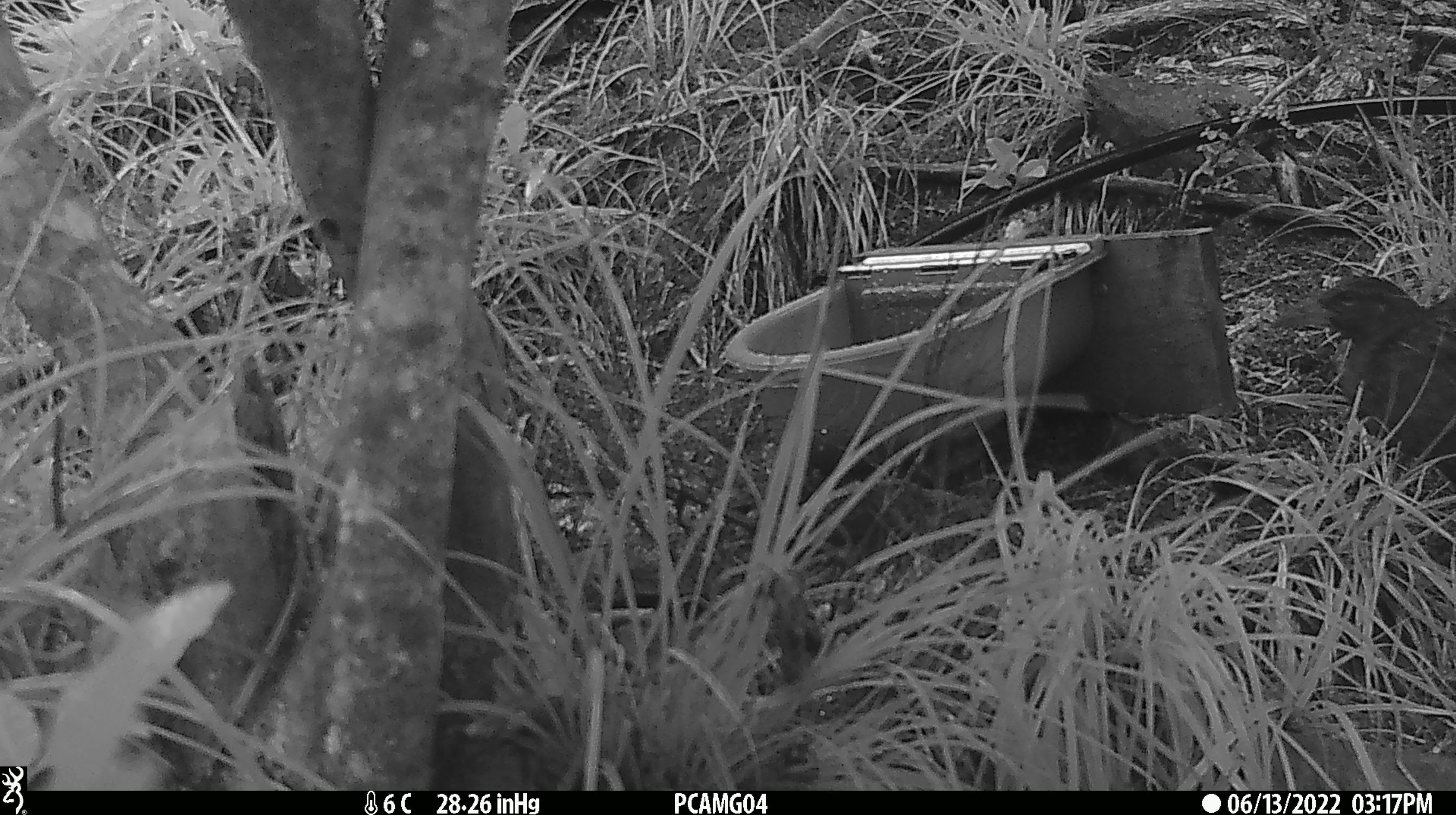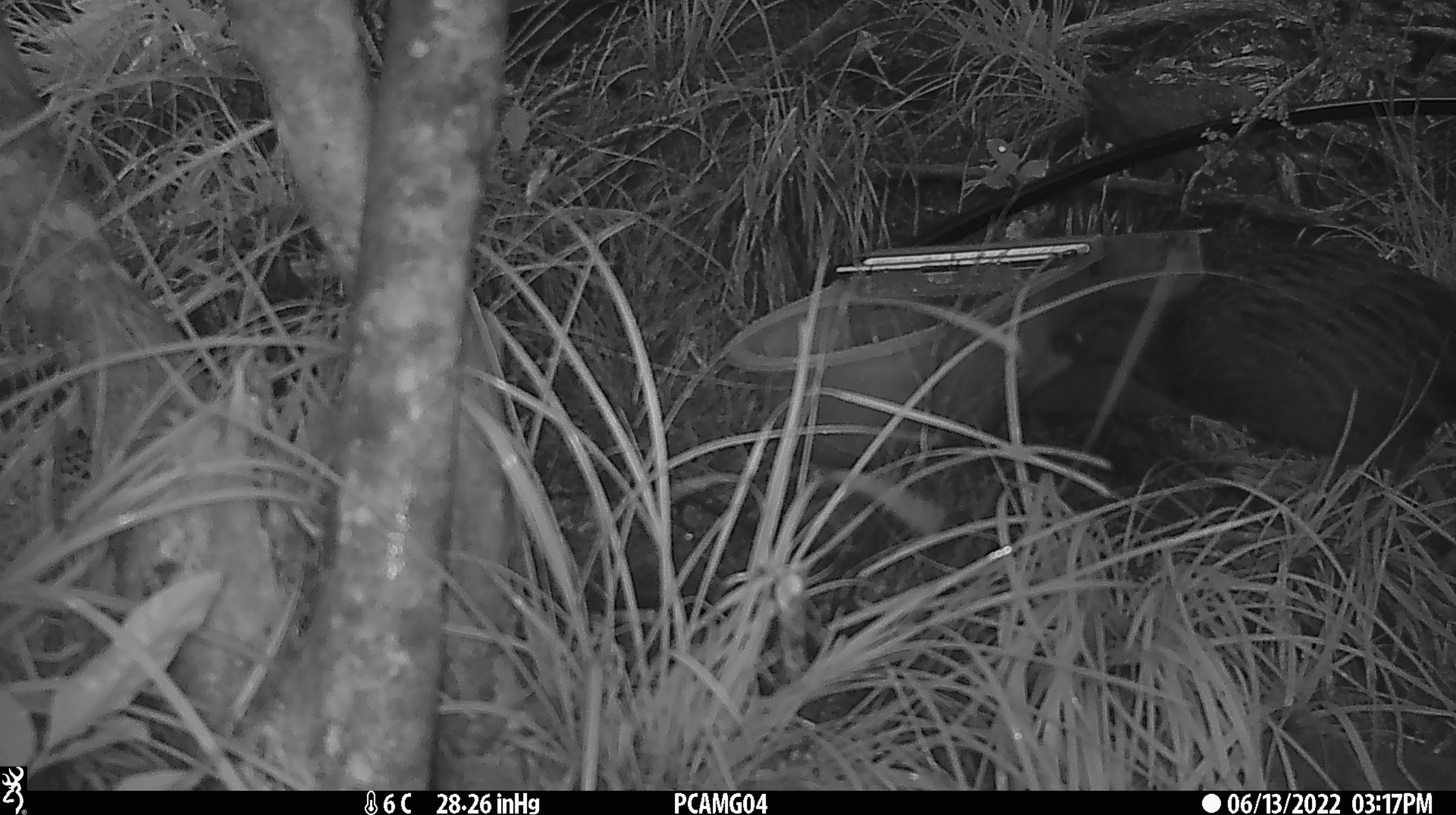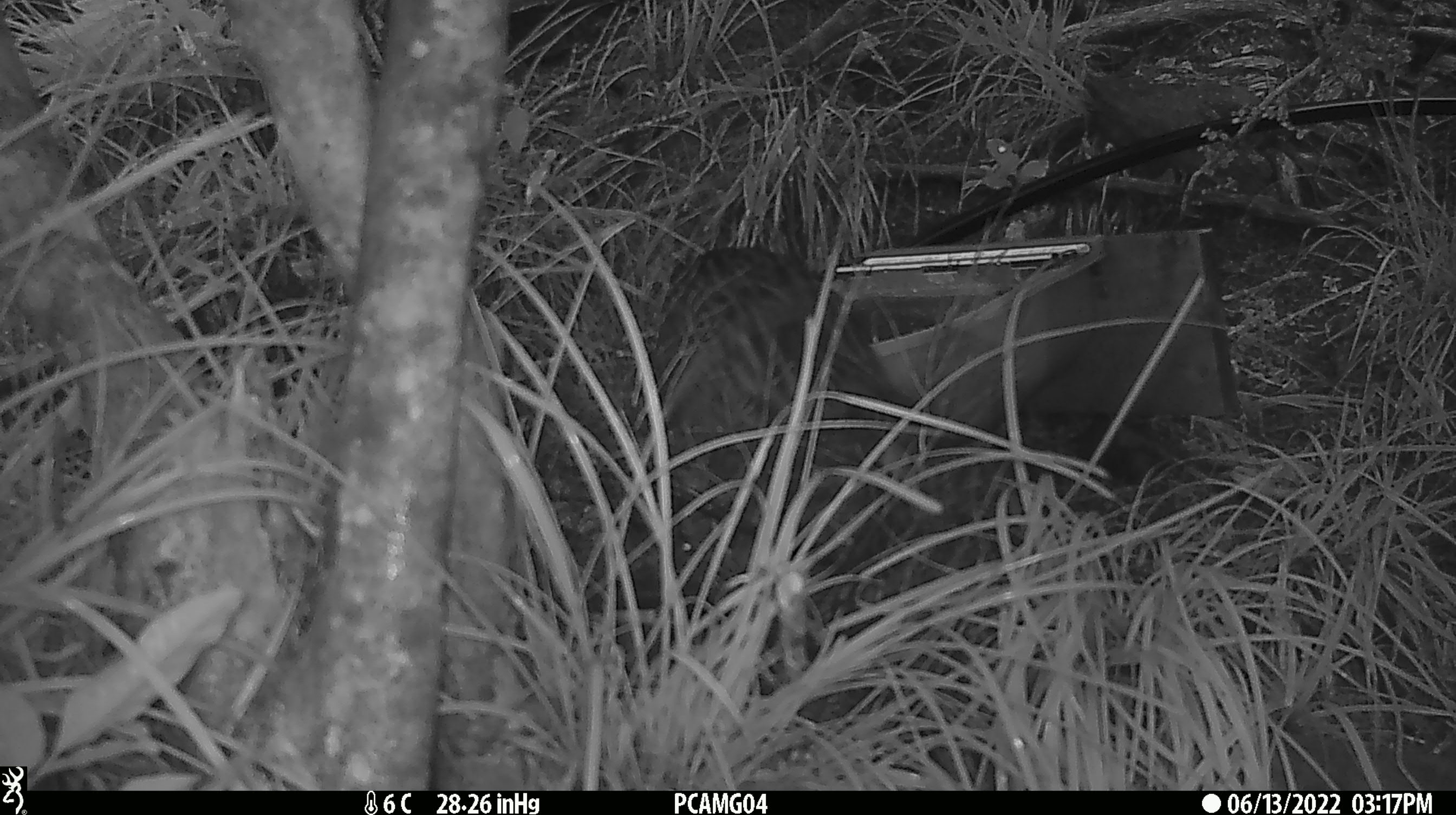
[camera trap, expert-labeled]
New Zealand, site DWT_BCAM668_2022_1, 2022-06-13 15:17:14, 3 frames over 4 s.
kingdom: Animalia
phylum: Chordata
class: Aves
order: Gruiformes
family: Rallidae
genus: Gallirallus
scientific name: Gallirallus australis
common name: weka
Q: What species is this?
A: Weka (Gallirallus australis).